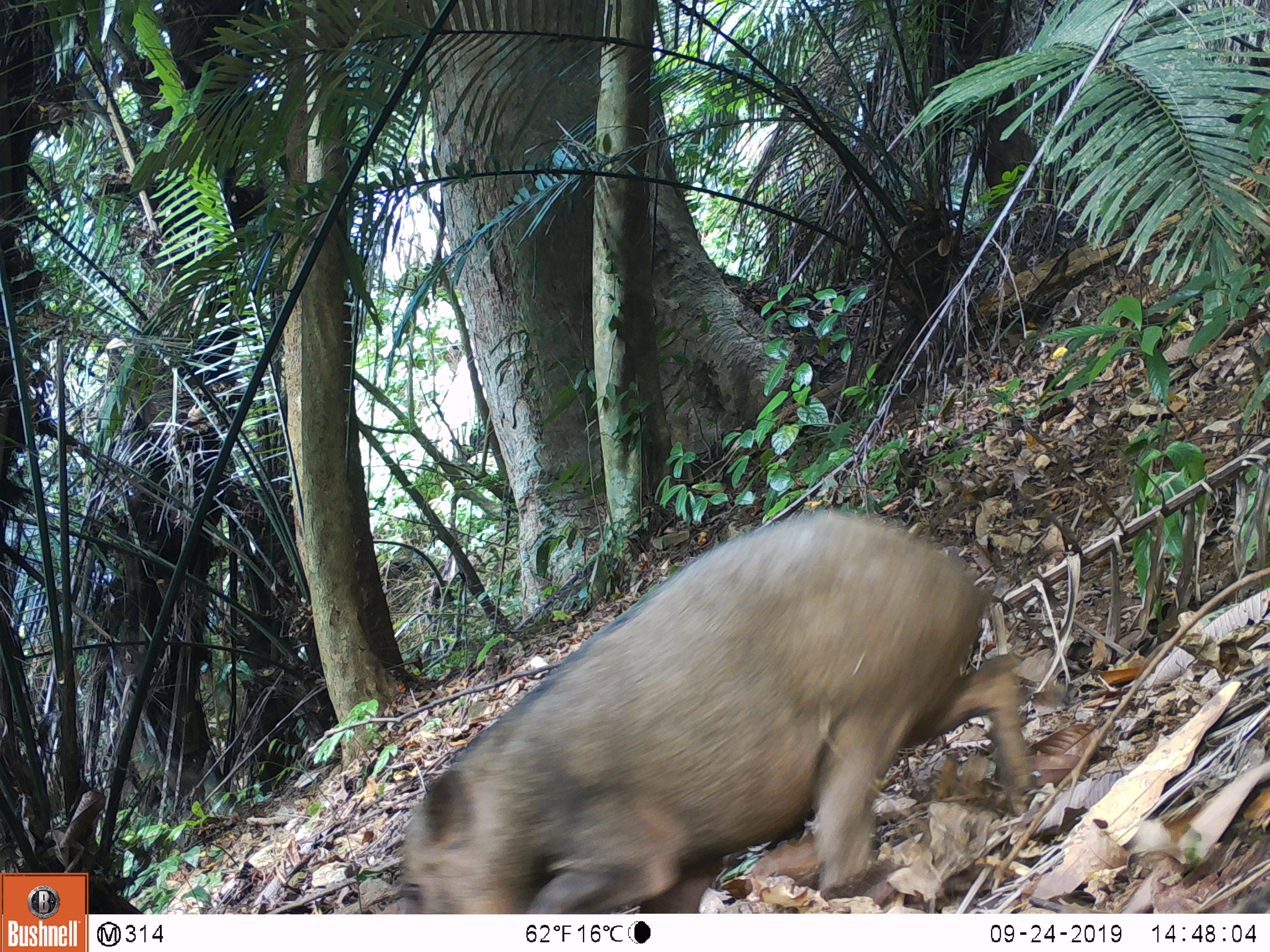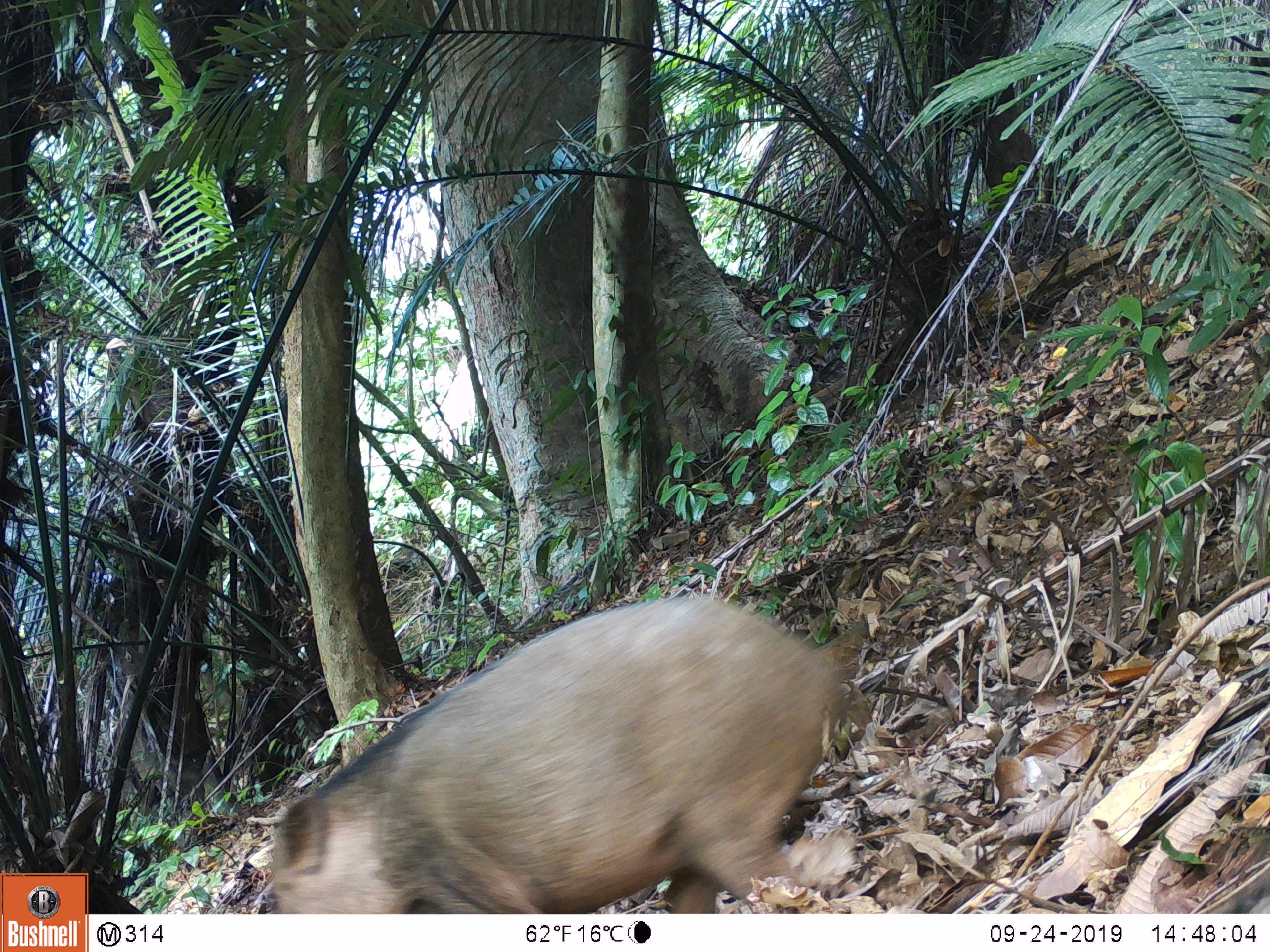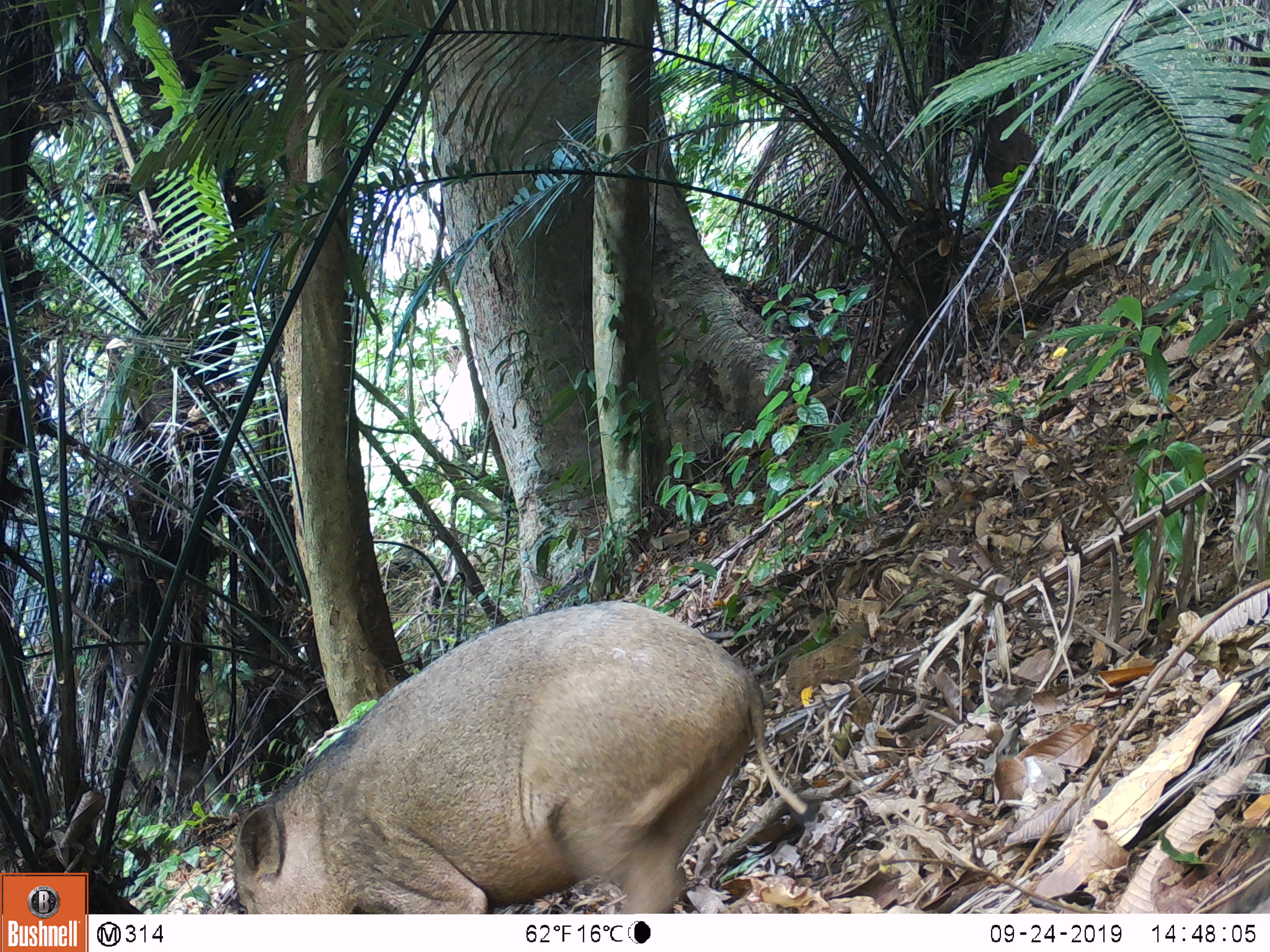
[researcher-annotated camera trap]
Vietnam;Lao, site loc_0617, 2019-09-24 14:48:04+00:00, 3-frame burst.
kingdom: Animalia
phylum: Chordata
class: Mammalia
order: Artiodactyla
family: Suidae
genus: Sus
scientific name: Sus scrofa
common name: eurasian wild pig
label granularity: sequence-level